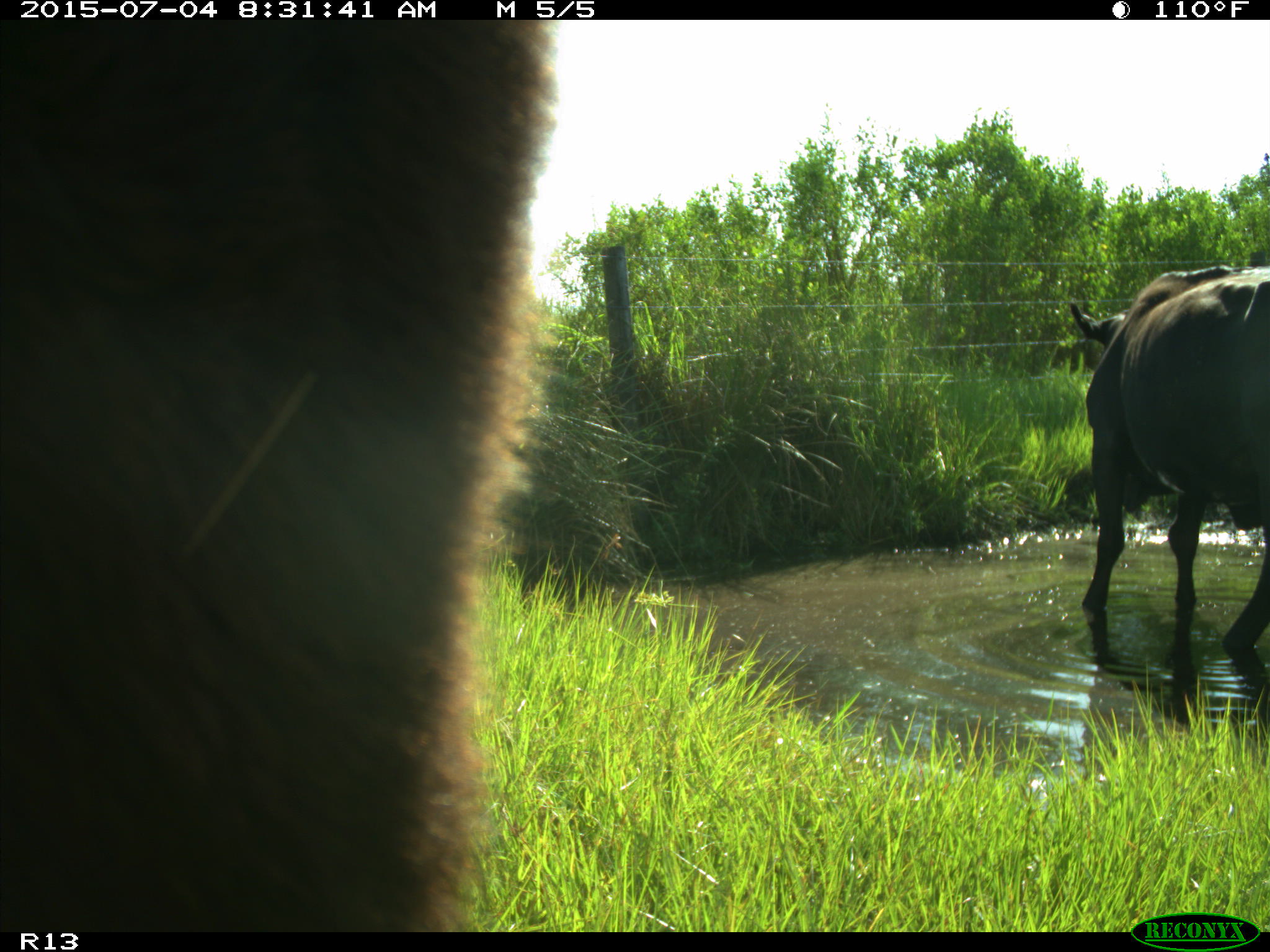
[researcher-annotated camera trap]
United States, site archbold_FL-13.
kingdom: Animalia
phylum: Chordata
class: Mammalia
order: Artiodactyla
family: Bovidae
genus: Bos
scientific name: Bos taurus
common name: domestic cow